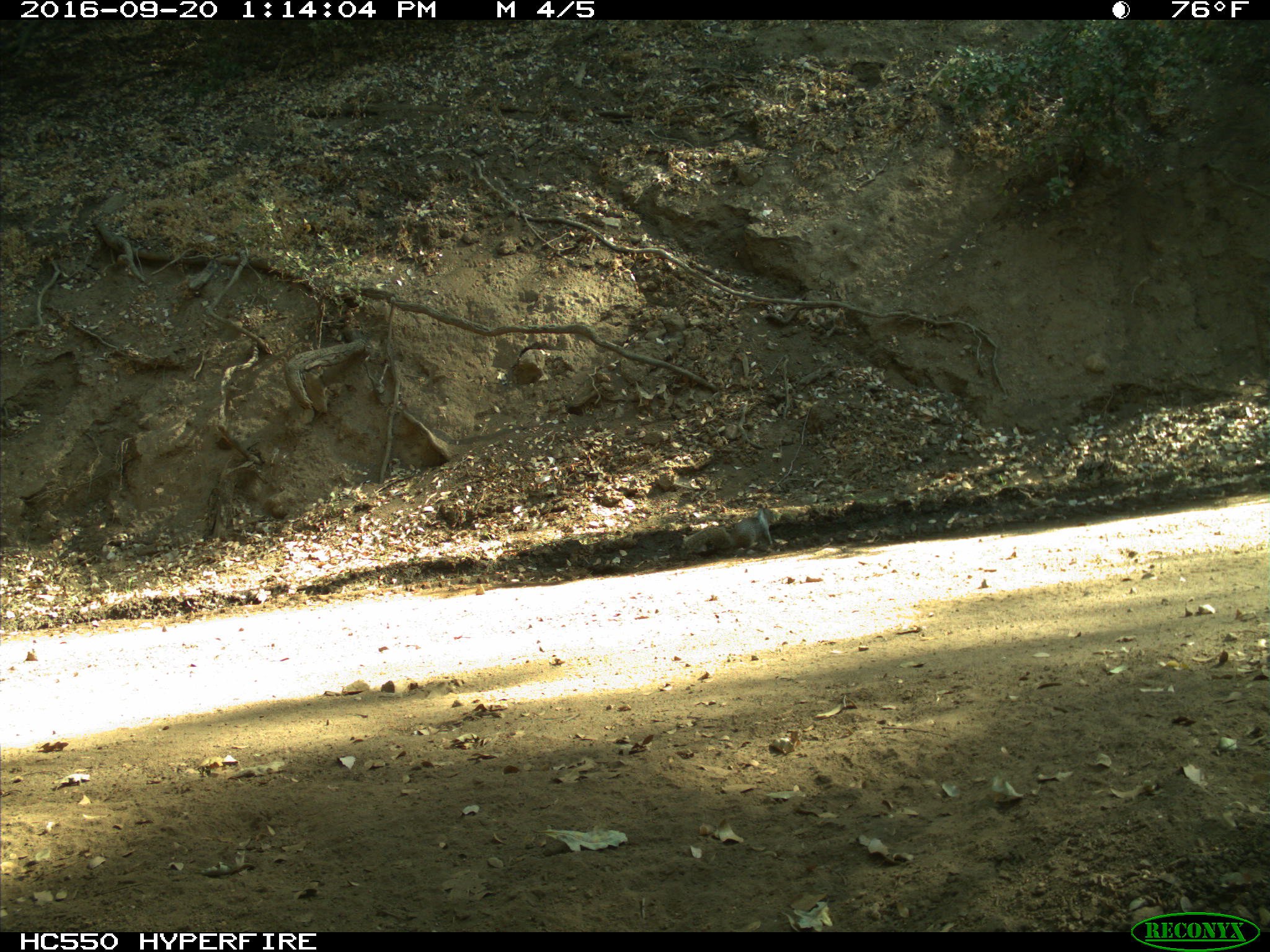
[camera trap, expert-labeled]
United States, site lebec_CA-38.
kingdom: Animalia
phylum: Chordata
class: Mammalia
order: Rodentia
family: Sciuridae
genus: Otospermophilus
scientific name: Otospermophilus beecheyi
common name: california ground squirrel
Otospermophilus beecheyi (california ground squirrel).